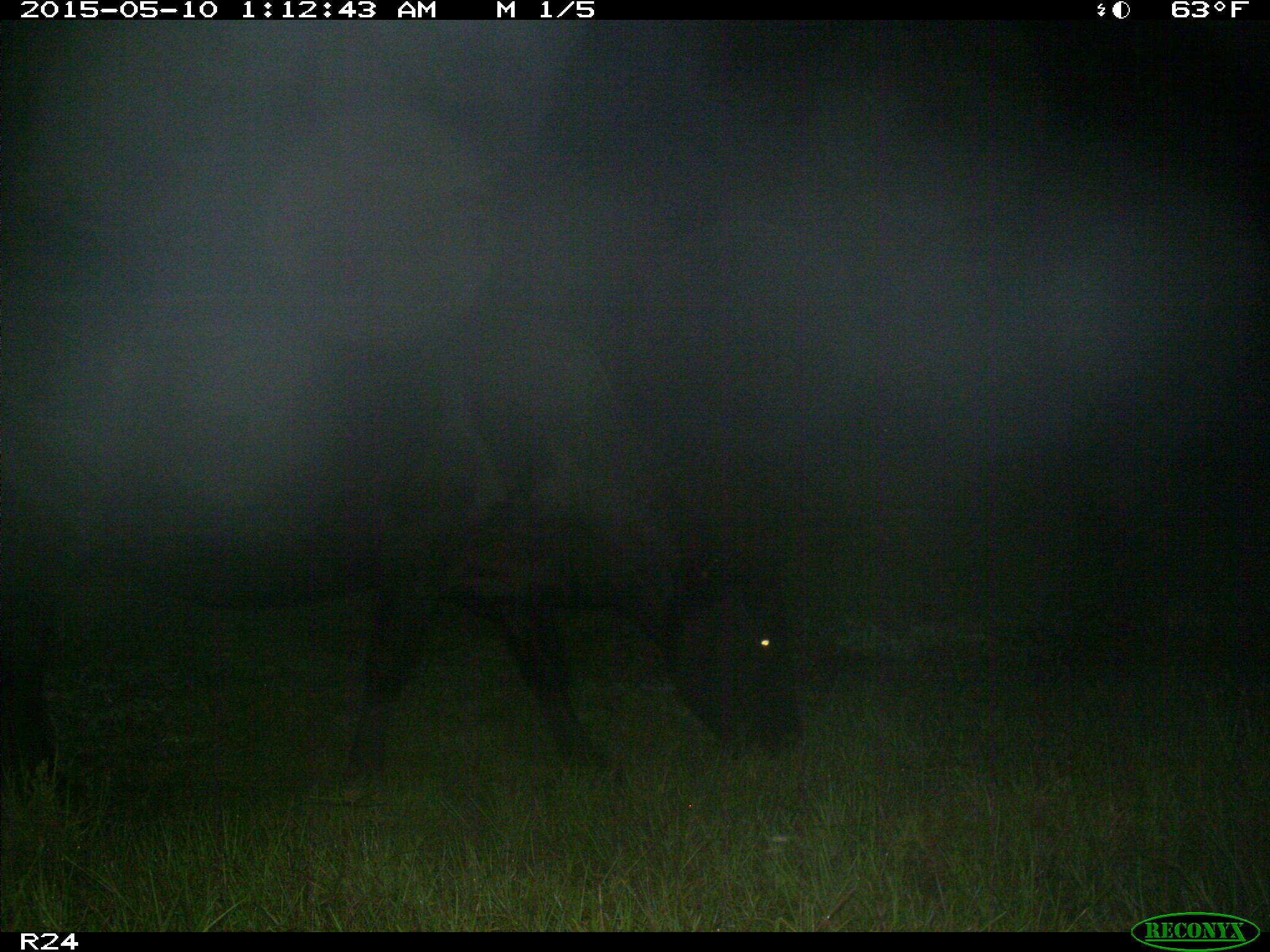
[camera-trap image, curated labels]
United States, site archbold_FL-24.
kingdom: Animalia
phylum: Chordata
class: Mammalia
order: Artiodactyla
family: Bovidae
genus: Bos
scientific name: Bos taurus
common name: domestic cow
Bos taurus (domestic cow).